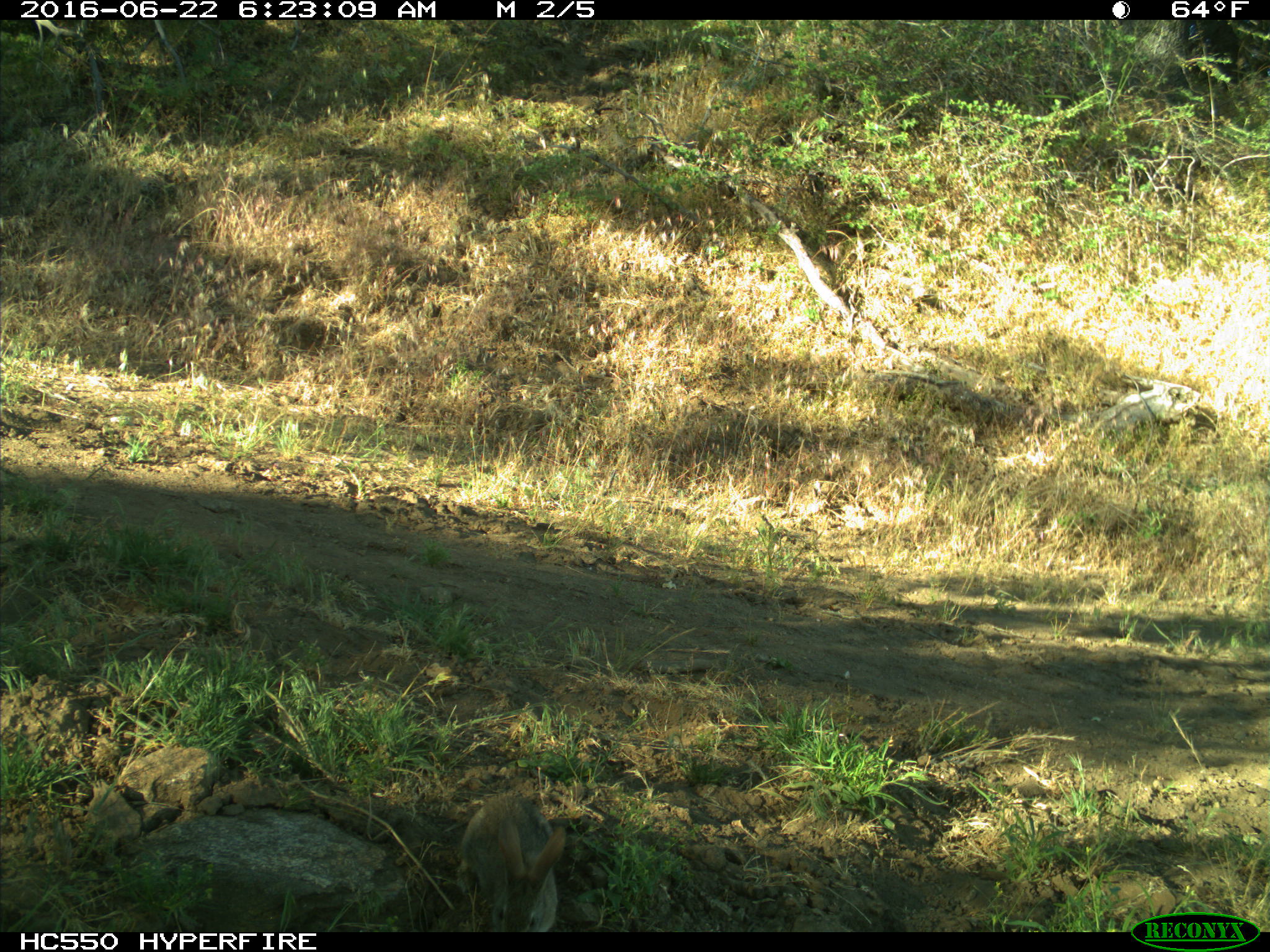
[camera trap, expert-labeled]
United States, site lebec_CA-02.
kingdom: Animalia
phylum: Chordata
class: Mammalia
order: Lagomorpha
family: Leporidae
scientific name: Leporidae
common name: rabbits and hares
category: unidentified rabbit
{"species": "unidentified rabbit (rabbits and hares) (Leporidae)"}